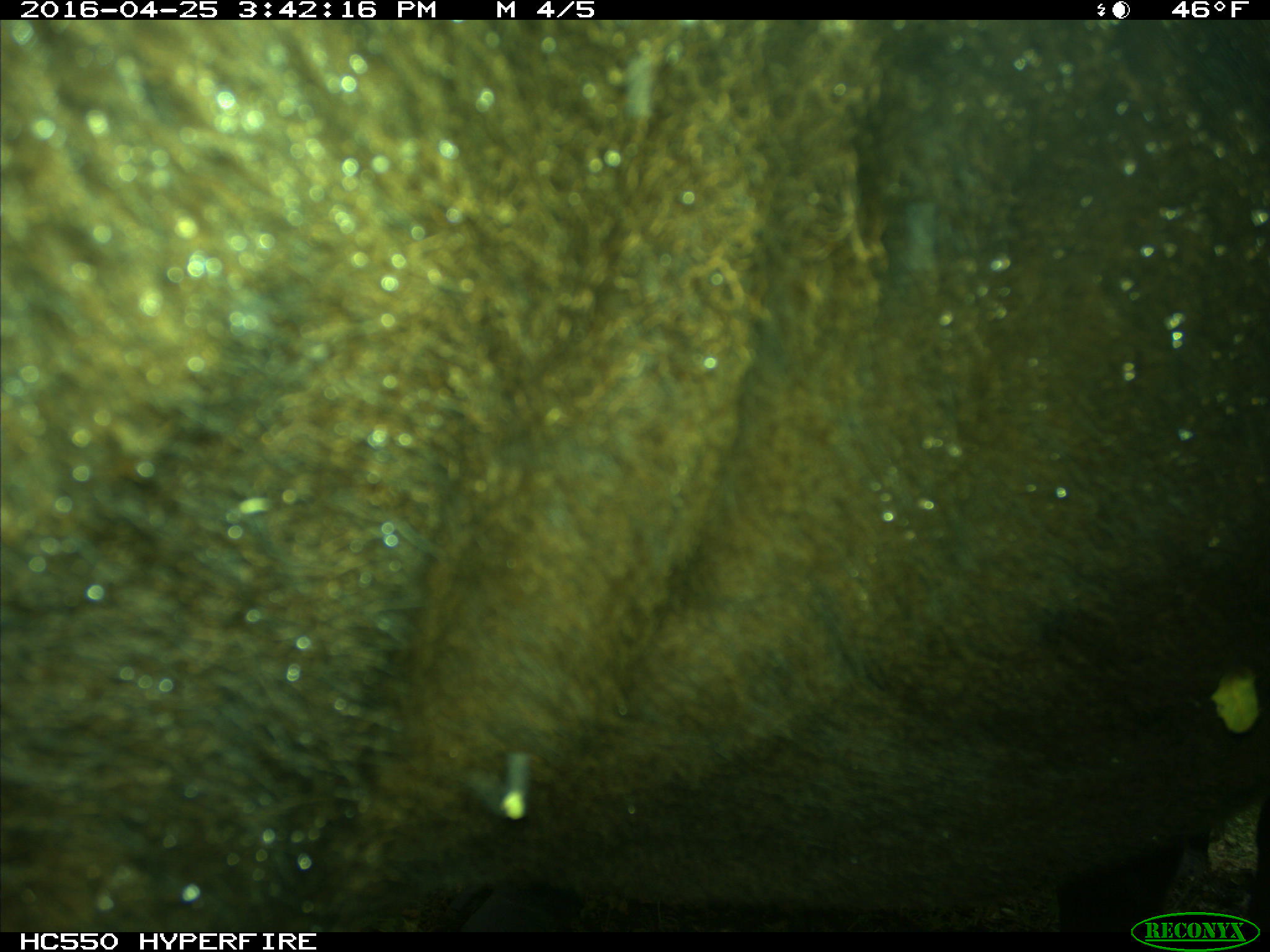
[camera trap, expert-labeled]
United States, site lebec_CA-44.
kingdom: Animalia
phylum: Chordata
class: Mammalia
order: Artiodactyla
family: Bovidae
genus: Bos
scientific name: Bos taurus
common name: domestic cow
Bos taurus (domestic cow).